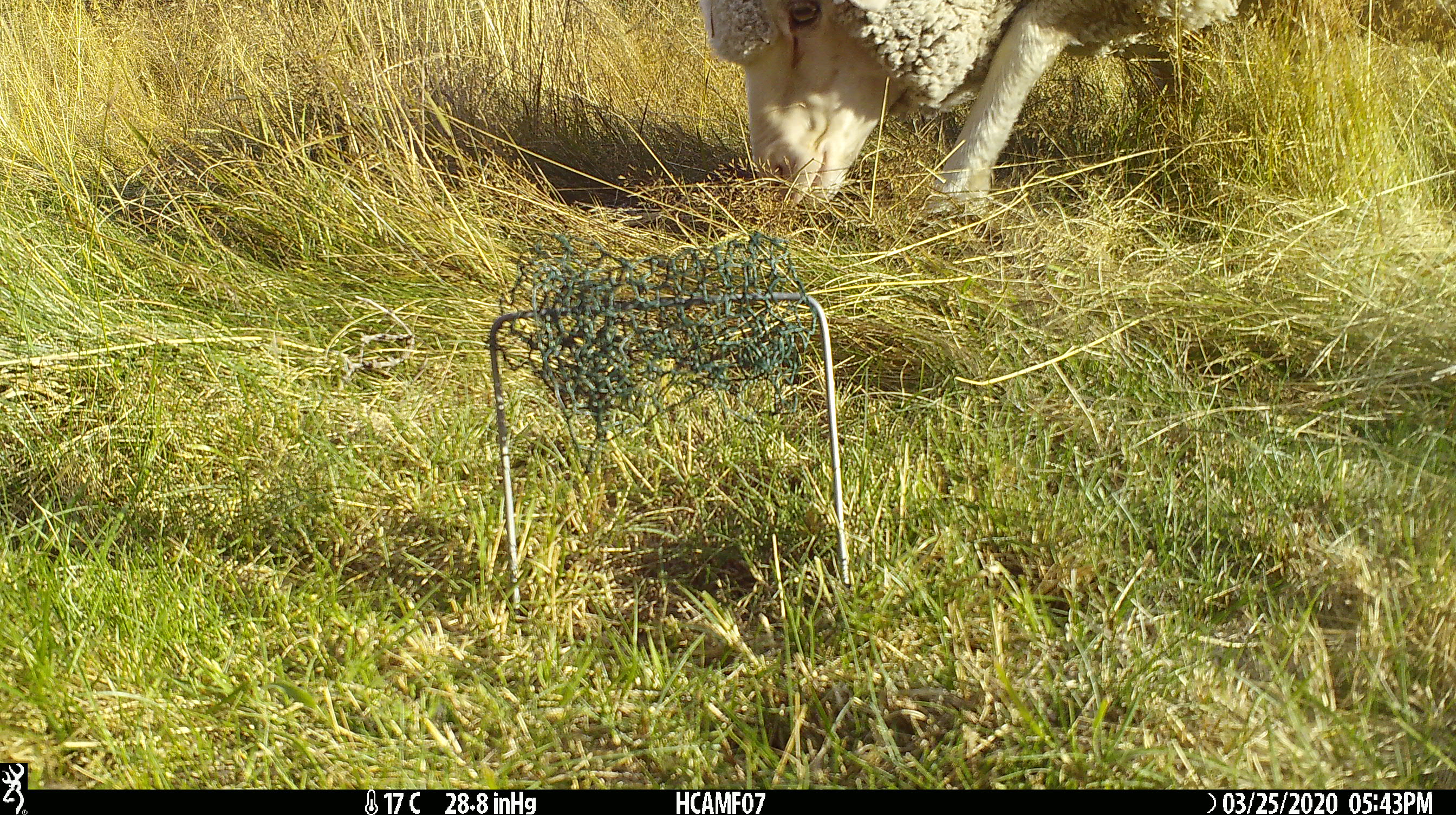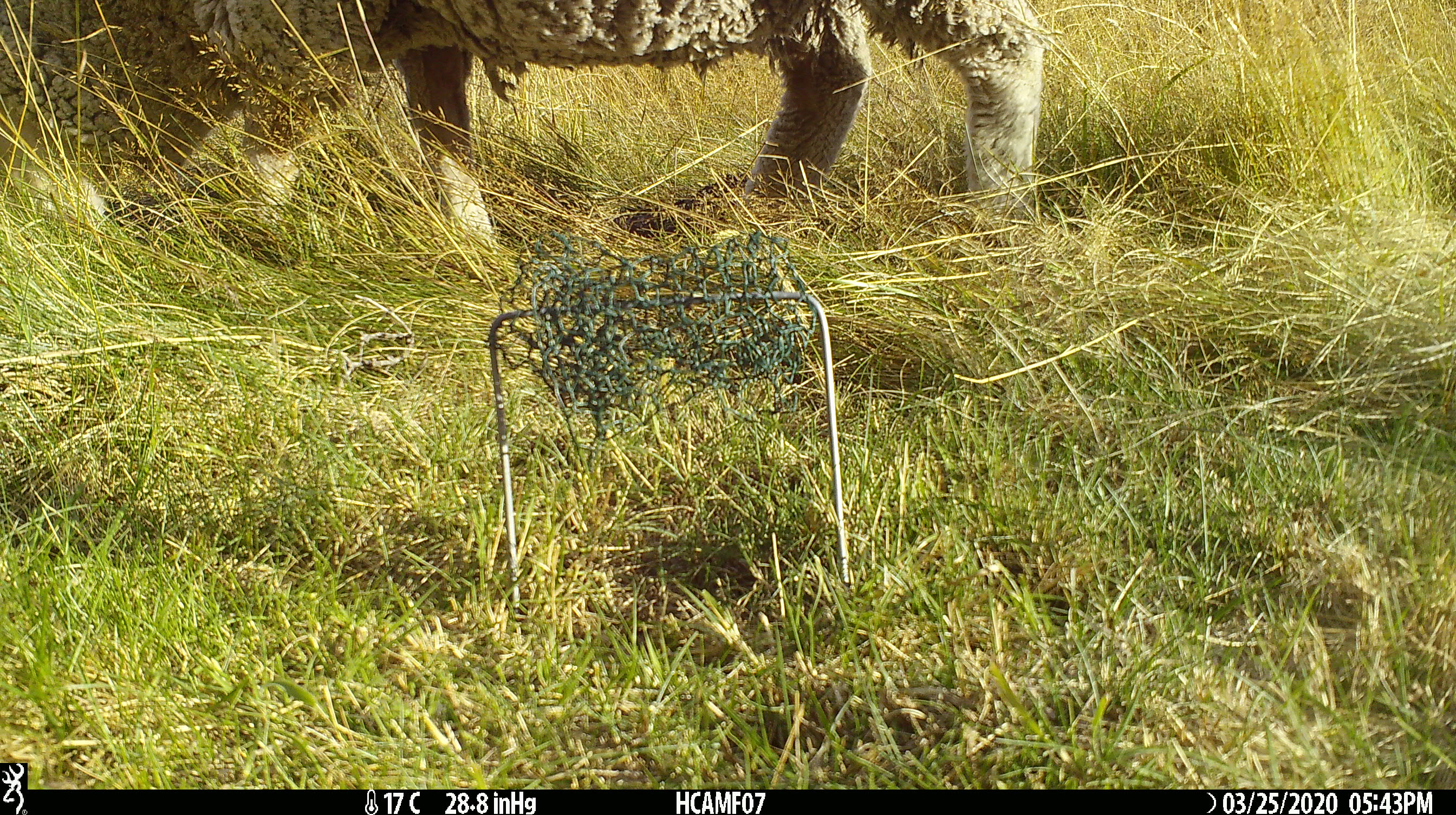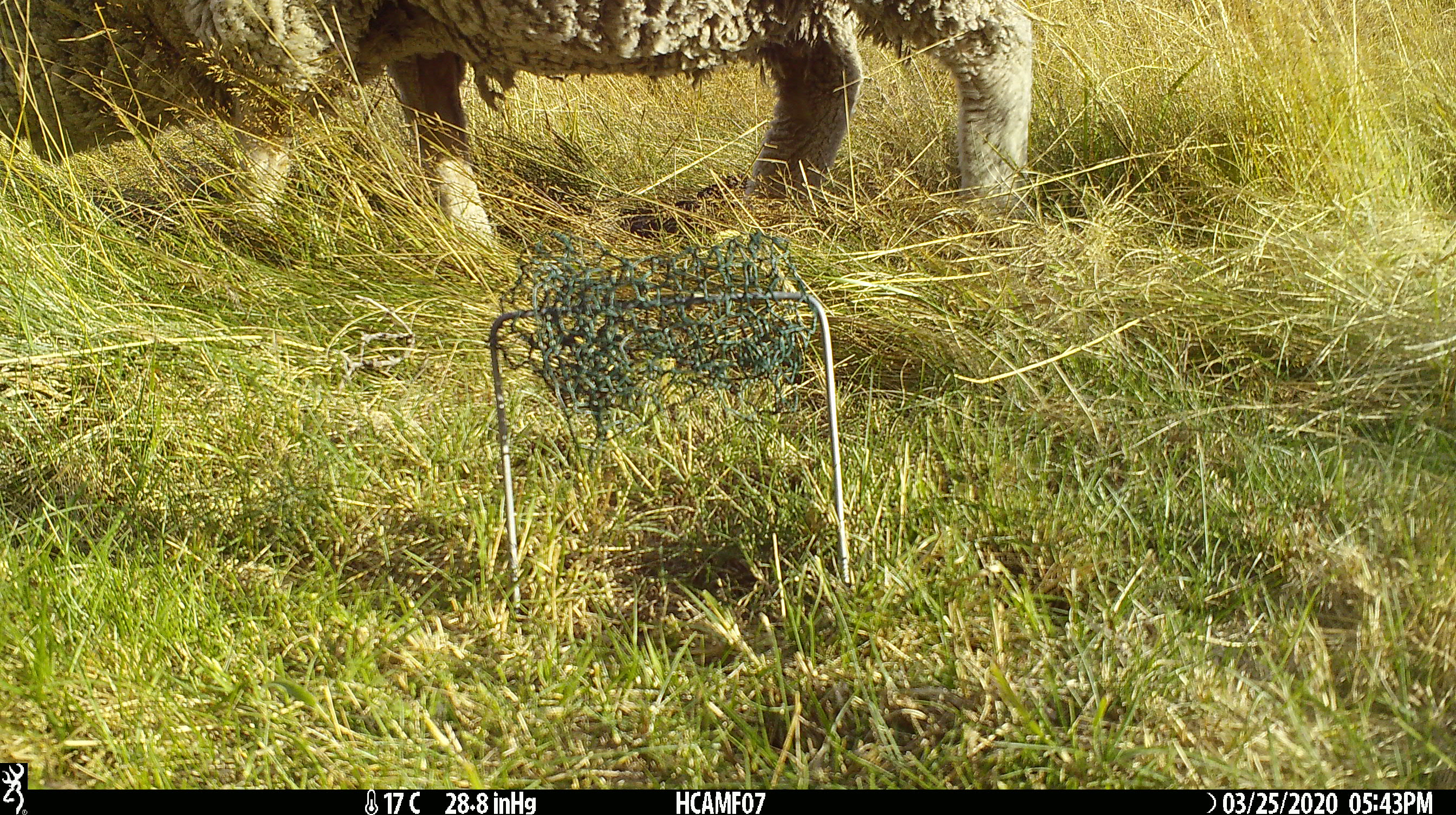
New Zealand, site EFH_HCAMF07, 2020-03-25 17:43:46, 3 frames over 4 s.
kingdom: Animalia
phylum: Chordata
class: Mammalia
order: Artiodactyla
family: Bovidae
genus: Ovis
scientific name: Ovis aries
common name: domestic sheep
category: sheep